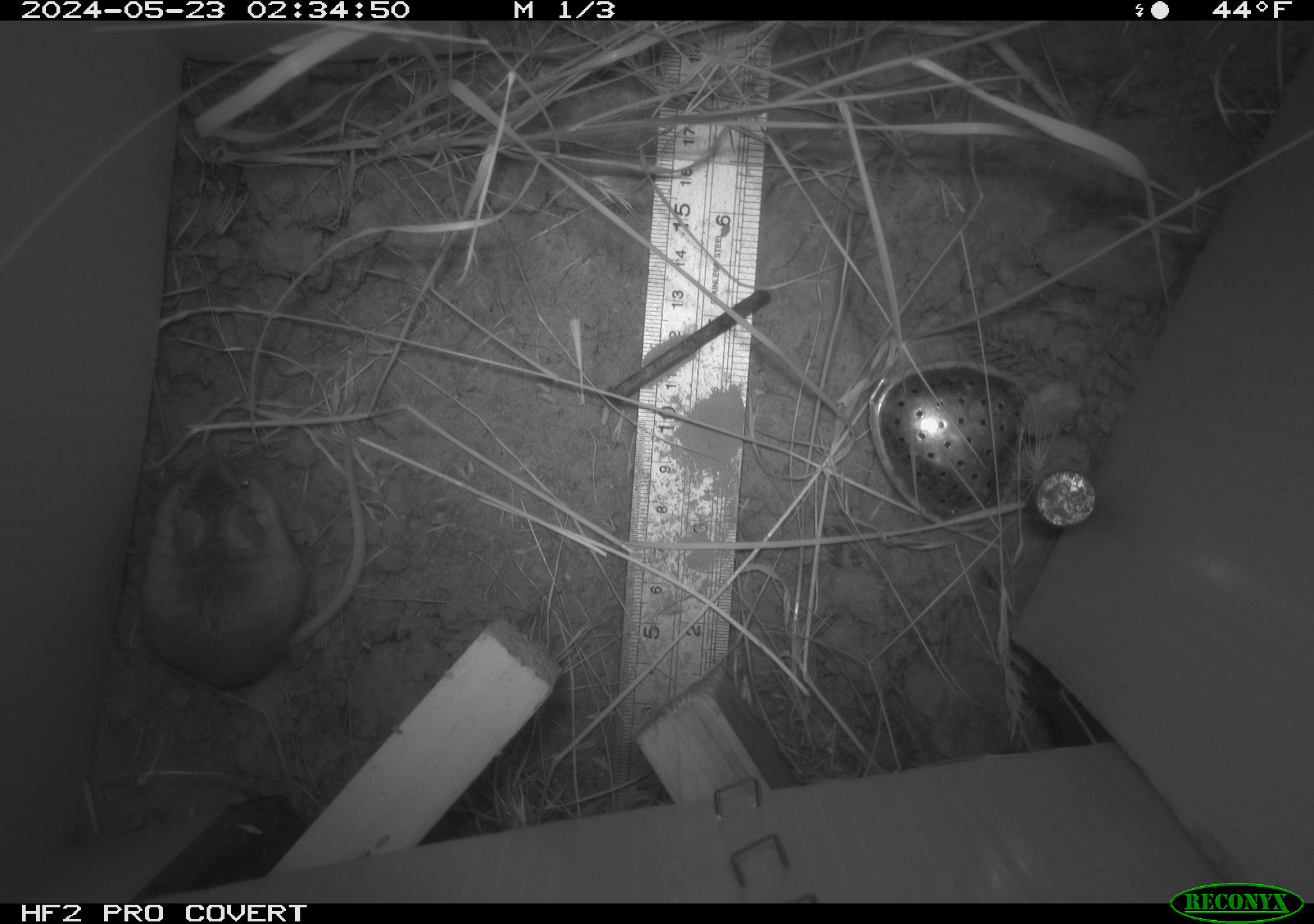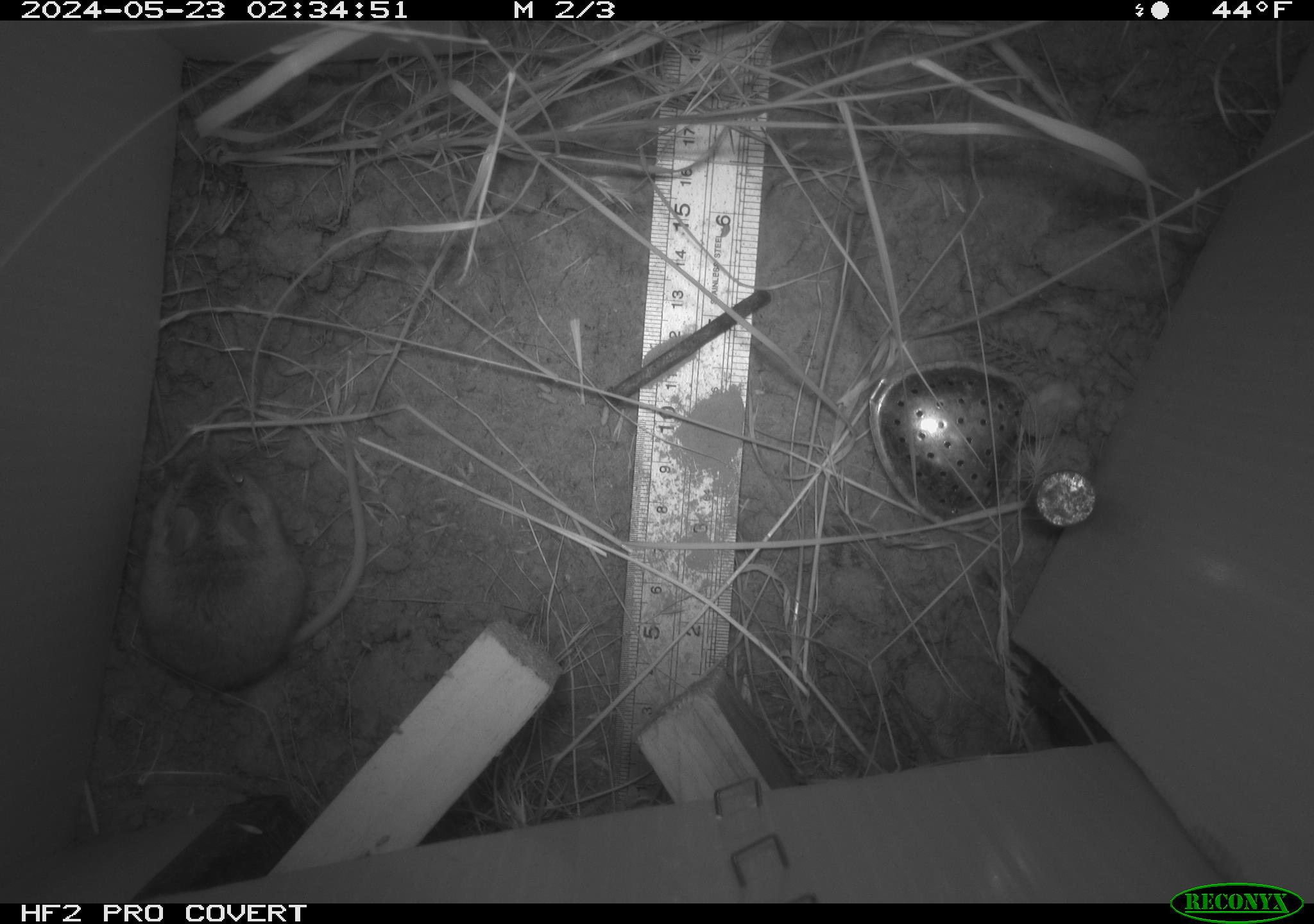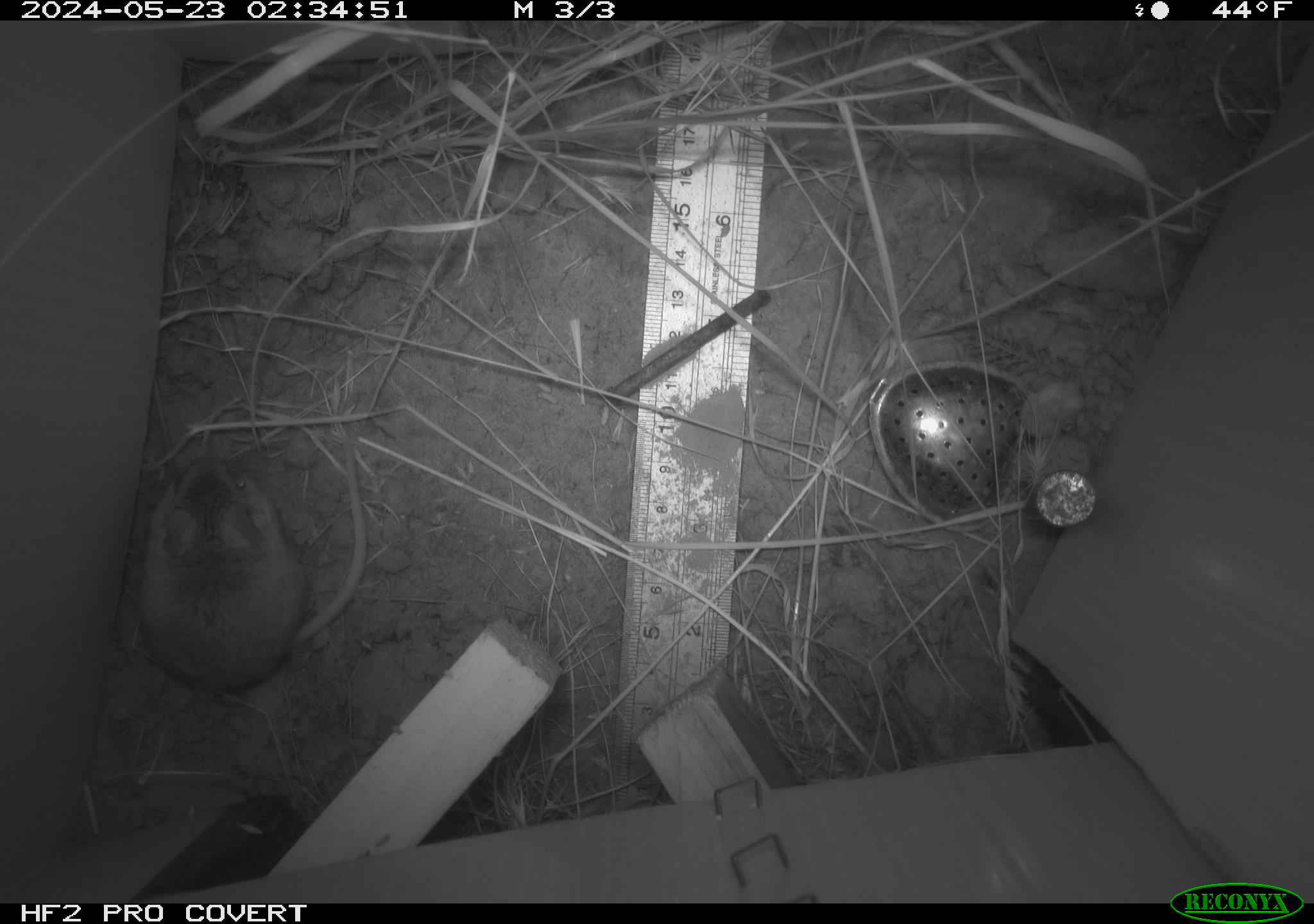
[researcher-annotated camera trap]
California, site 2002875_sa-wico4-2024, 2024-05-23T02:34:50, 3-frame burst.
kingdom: Animalia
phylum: Chordata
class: Mammalia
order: Rodentia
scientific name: Rodentia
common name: rodent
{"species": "rodent (Rodentia)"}